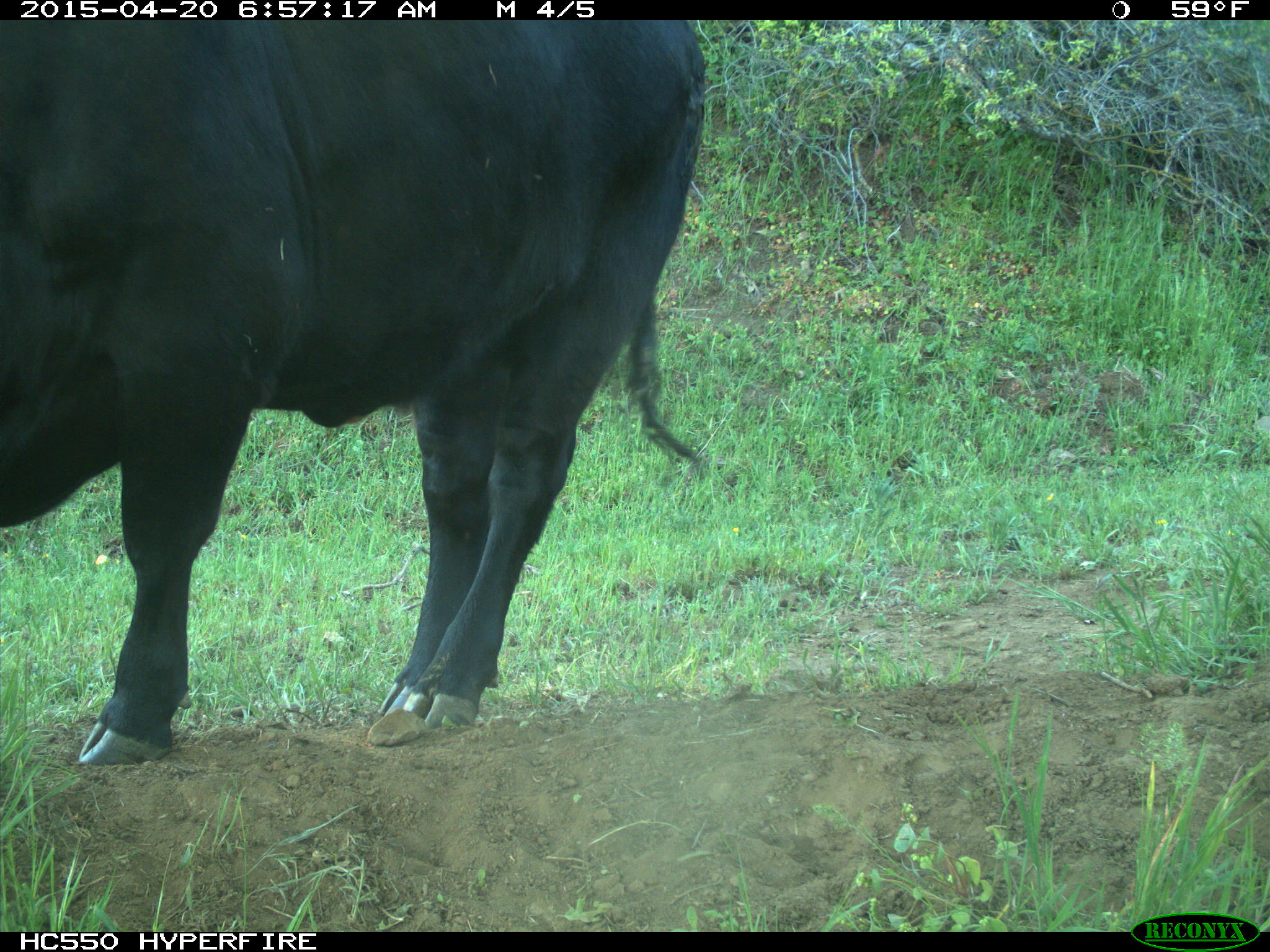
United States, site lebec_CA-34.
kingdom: Animalia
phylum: Chordata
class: Mammalia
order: Artiodactyla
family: Bovidae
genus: Bos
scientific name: Bos taurus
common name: domestic cow